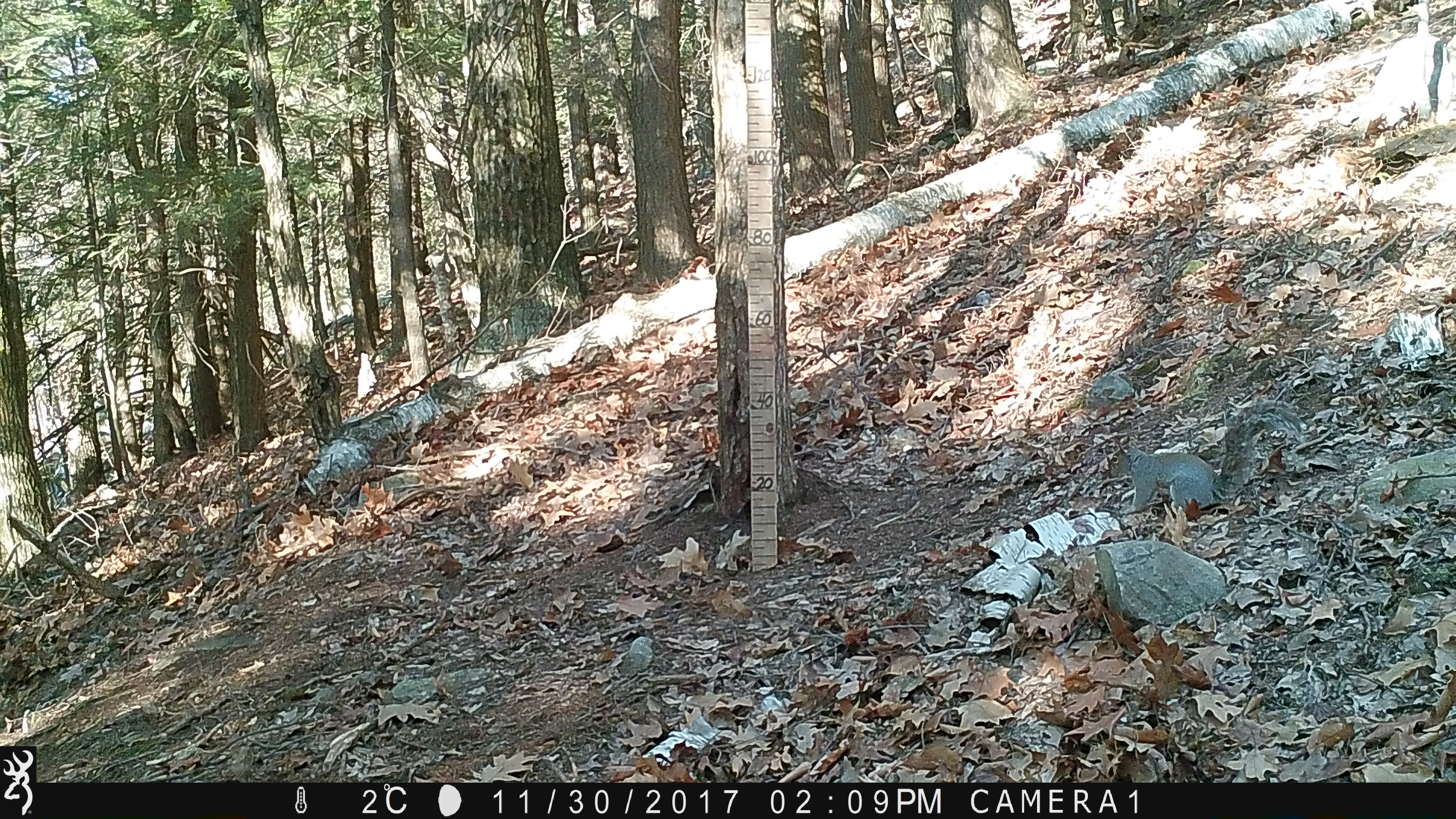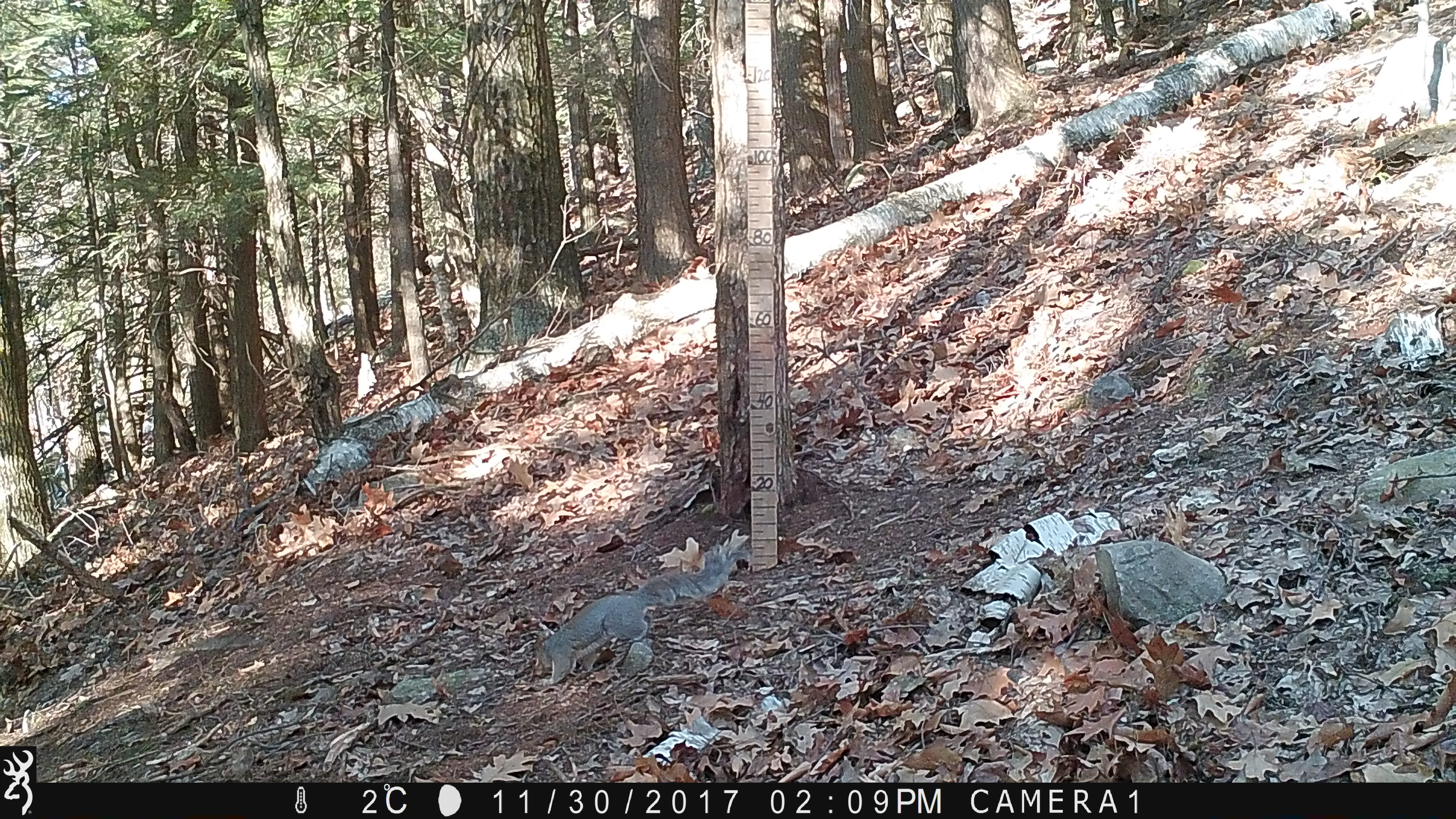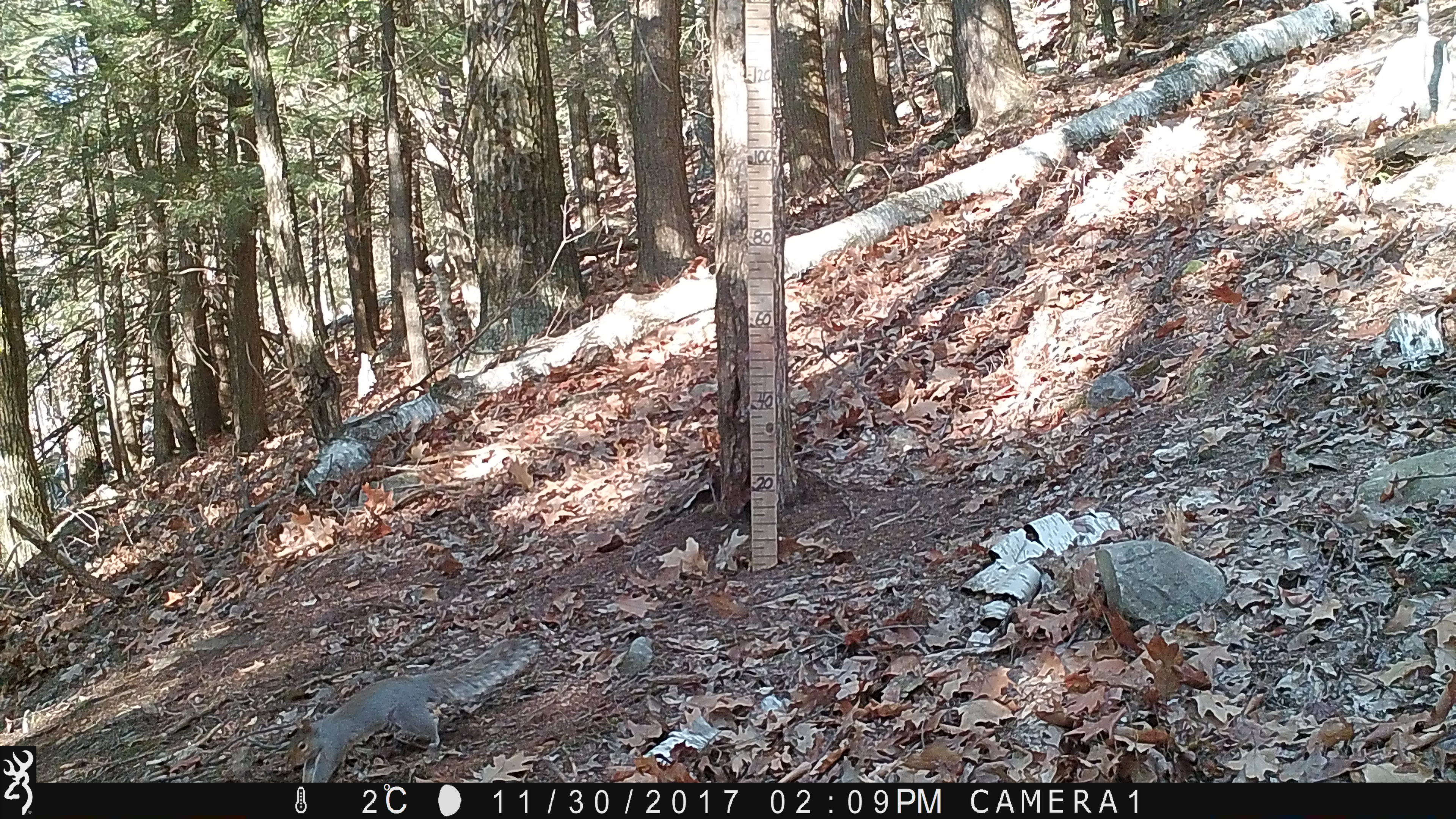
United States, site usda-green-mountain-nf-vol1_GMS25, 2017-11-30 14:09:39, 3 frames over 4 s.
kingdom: Animalia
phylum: Chordata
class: Mammalia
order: Rodentia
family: Sciuridae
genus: Sciurus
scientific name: Sciurus carolinensis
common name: gray squirrel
Gray squirrel (Sciurus carolinensis).